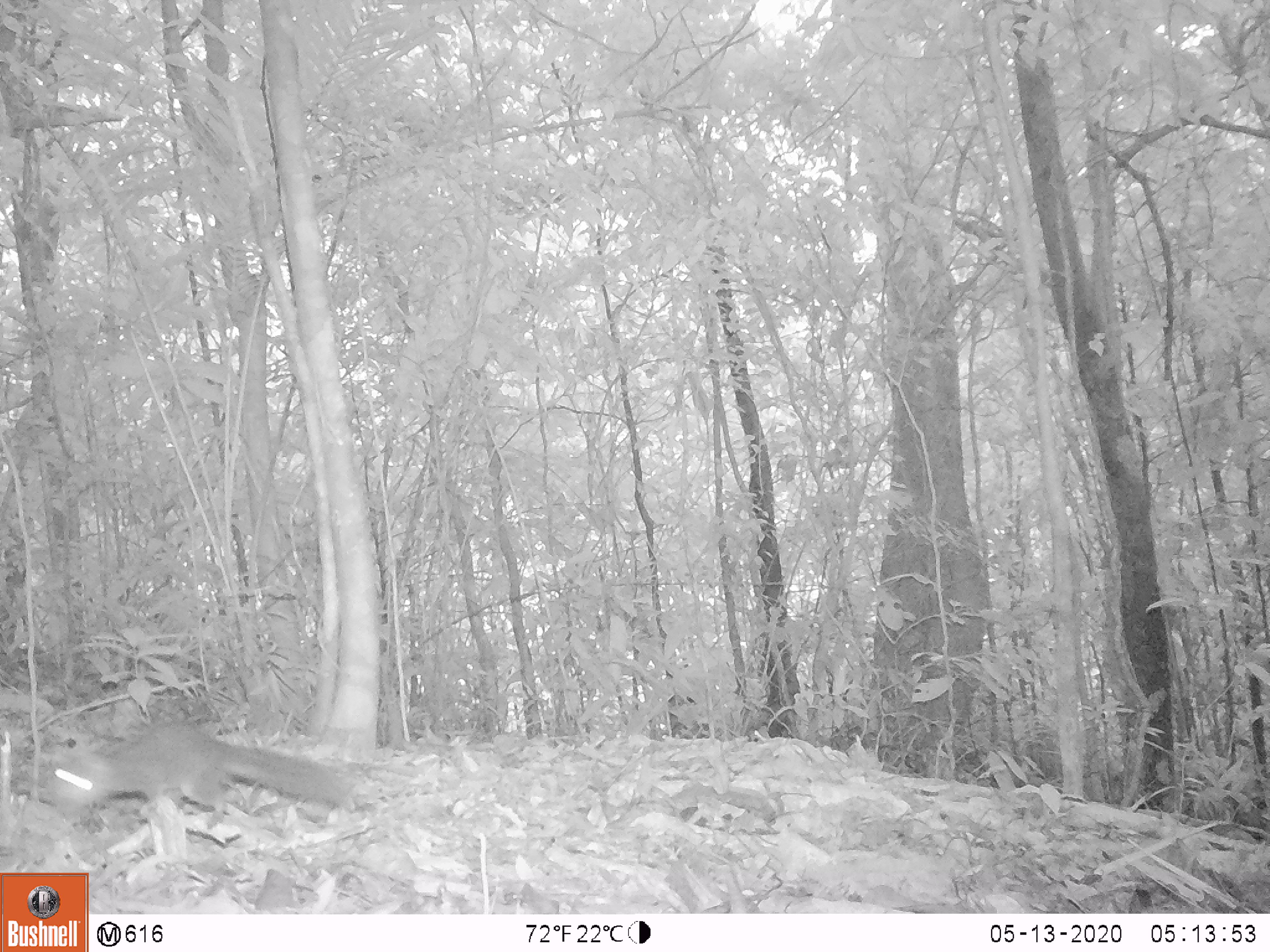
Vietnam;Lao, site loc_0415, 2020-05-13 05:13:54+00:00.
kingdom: Animalia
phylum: Chordata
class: Mammalia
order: Rodentia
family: Sciuridae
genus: Dremomys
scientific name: Dremomys rufigenis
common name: red-cheeked squirrel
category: red cheeked squirrel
Red cheeked squirrel (red-cheeked squirrel) (Dremomys rufigenis). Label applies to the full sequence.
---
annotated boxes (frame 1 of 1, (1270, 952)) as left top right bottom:
red cheeked squirrel: 47 728 348 830